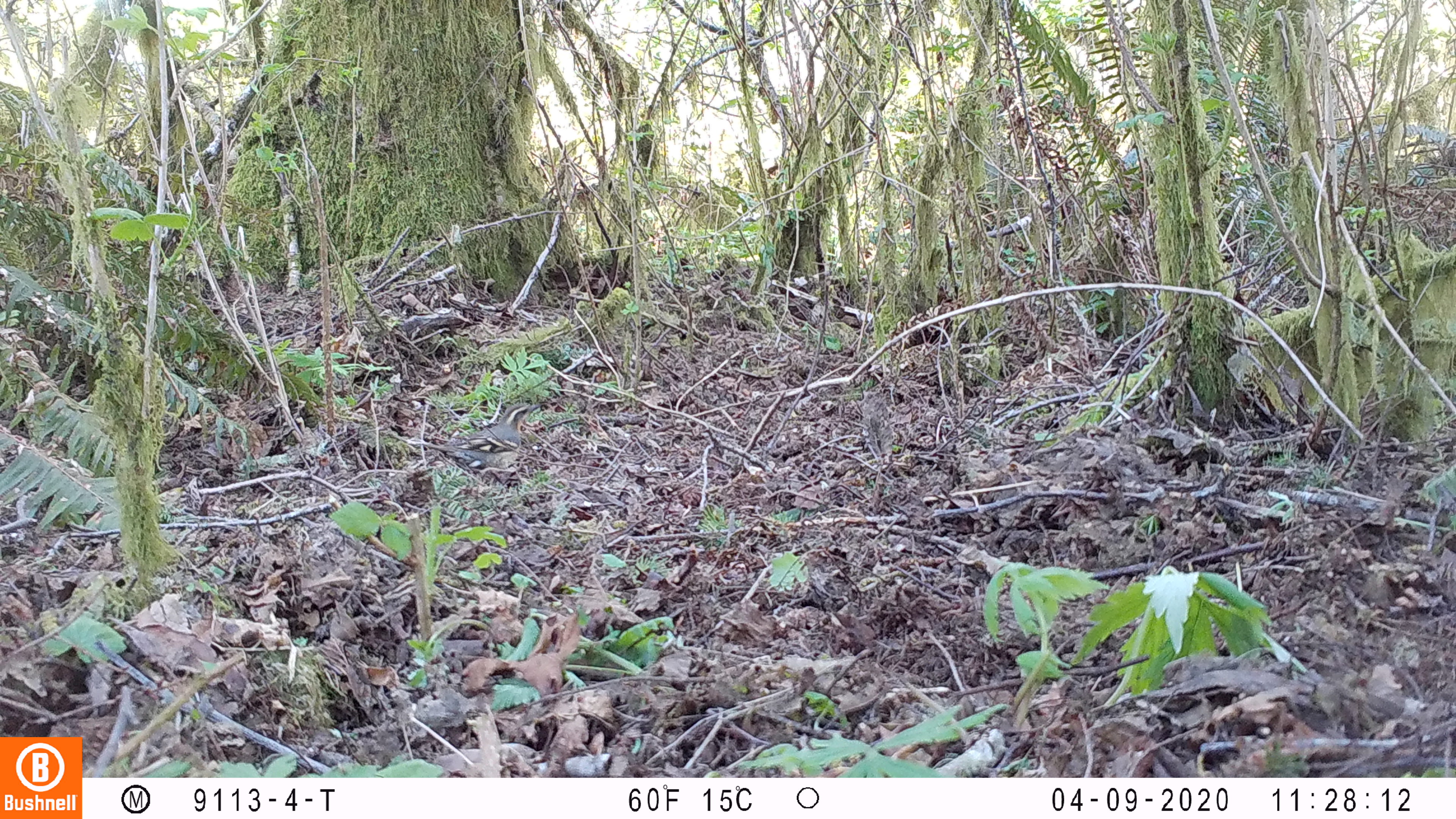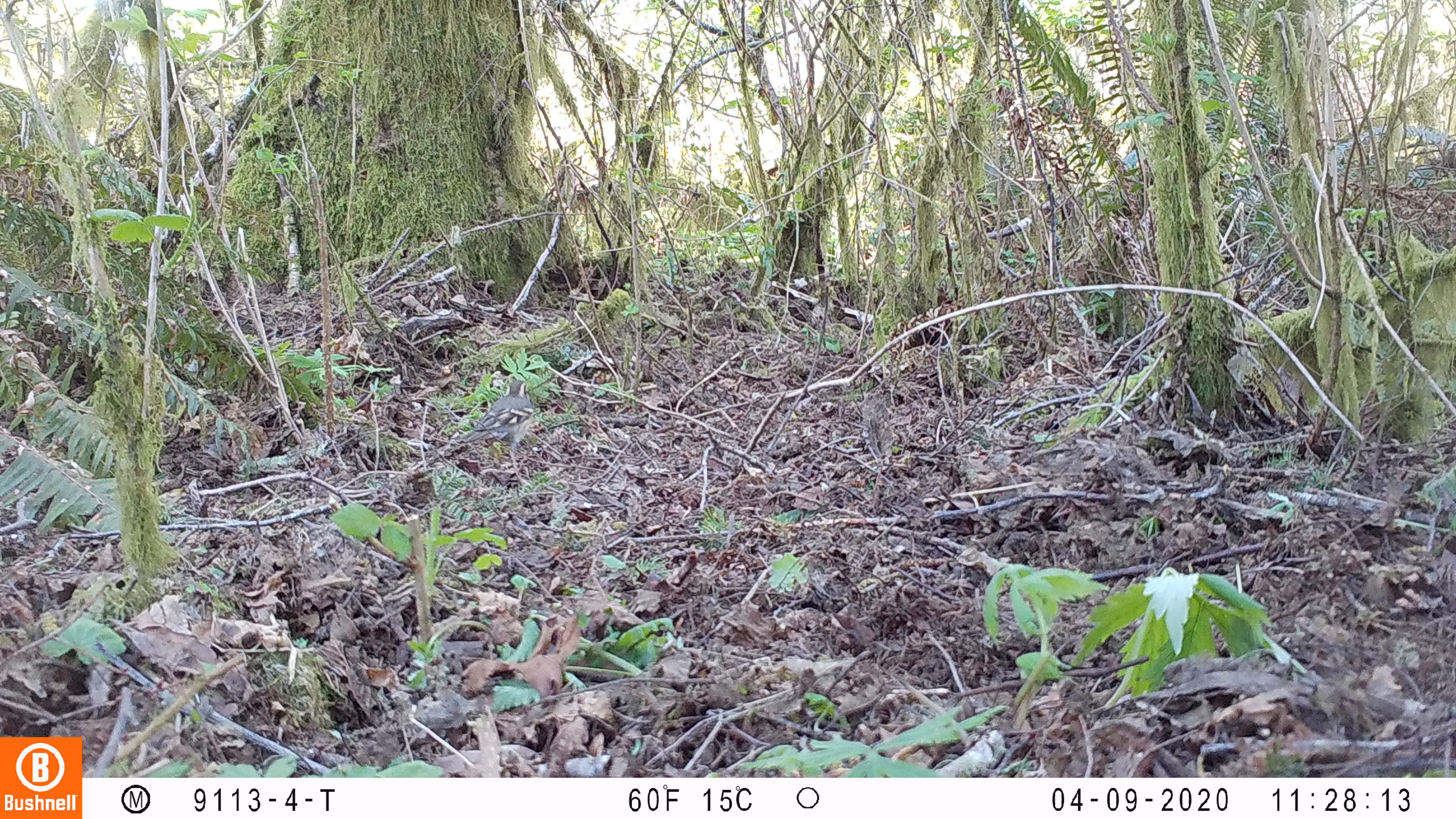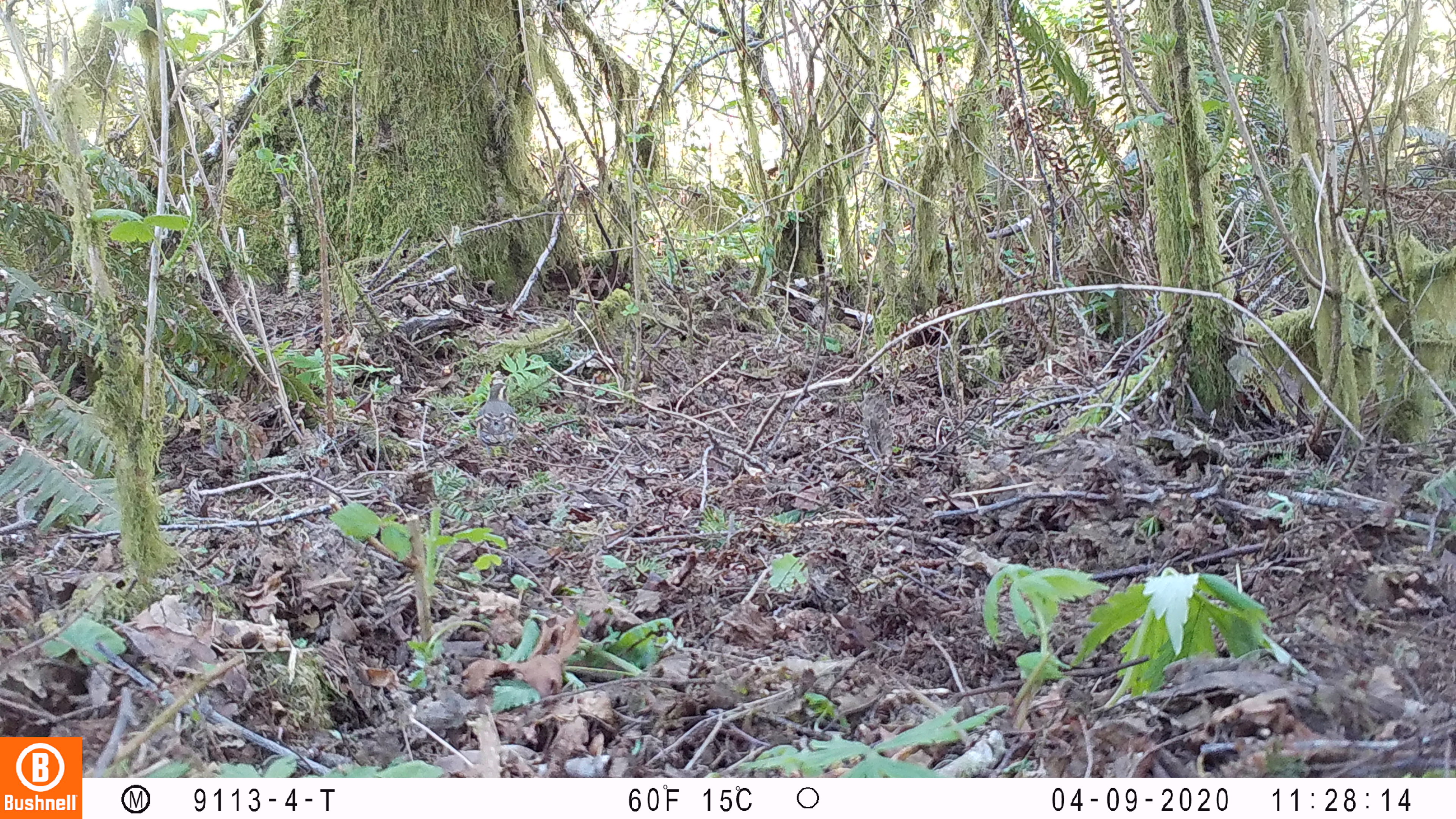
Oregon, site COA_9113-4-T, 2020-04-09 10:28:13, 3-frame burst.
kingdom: Animalia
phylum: Chordata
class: Aves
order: Passeriformes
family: Turdidae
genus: Ixoreus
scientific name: Ixoreus naevius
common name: varied thrush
Varied thrush (Ixoreus naevius).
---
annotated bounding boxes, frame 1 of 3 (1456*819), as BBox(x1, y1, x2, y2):
varied thrush: BBox(422, 399, 539, 488)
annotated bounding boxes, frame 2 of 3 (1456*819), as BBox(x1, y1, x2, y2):
varied thrush: BBox(450, 374, 533, 463)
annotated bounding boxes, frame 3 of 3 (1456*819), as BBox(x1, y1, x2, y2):
varied thrush: BBox(469, 377, 519, 461)